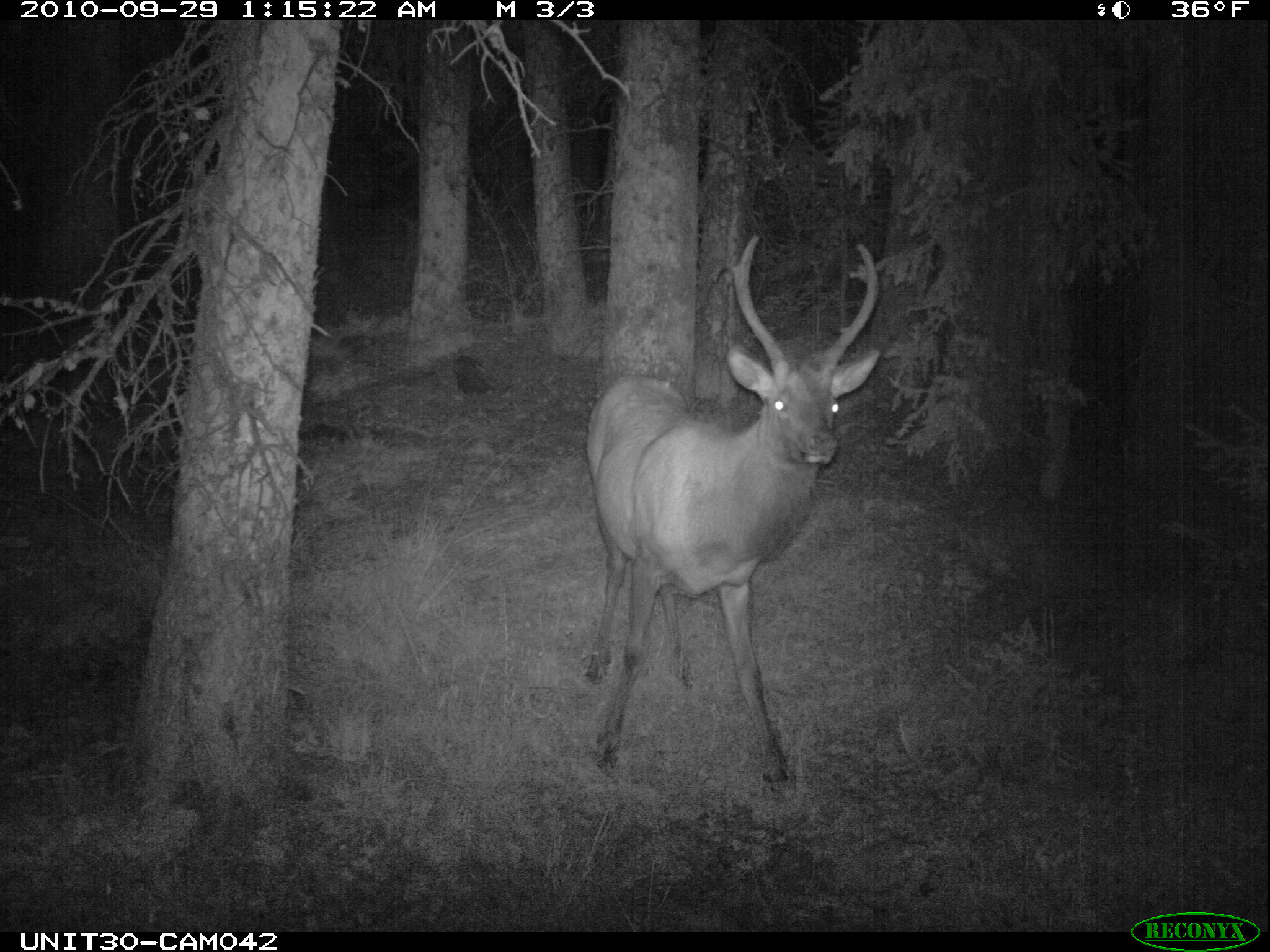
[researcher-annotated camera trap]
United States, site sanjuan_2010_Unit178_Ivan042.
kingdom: Animalia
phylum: Chordata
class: Mammalia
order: Artiodactyla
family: Cervidae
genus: Cervus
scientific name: Cervus elaphus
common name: red deer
Cervus elaphus (red deer).